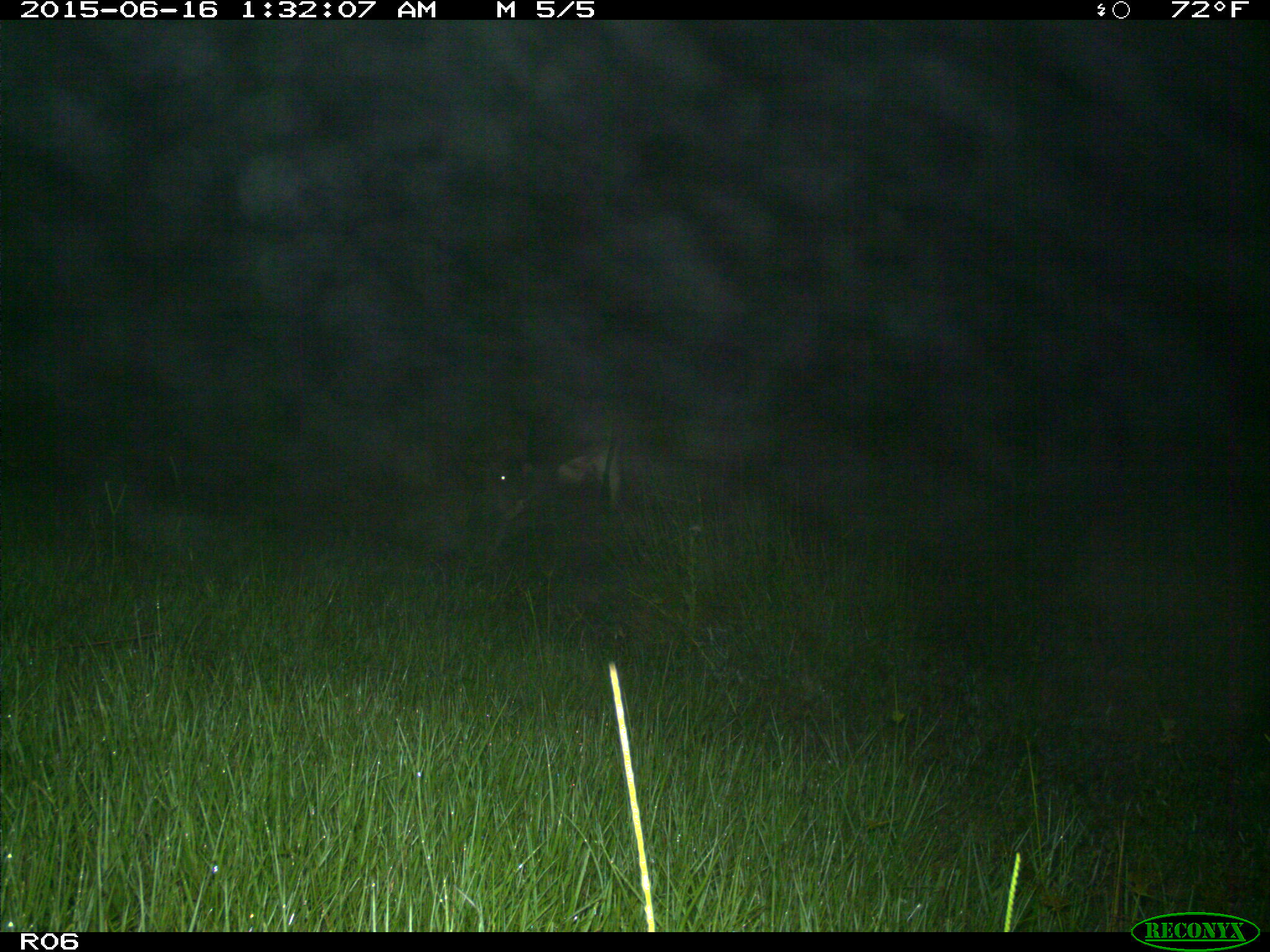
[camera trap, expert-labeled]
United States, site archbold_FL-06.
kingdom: Animalia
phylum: Chordata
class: Mammalia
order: Artiodactyla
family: Bovidae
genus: Bos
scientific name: Bos taurus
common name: domestic cow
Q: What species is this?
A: Bos taurus (domestic cow).